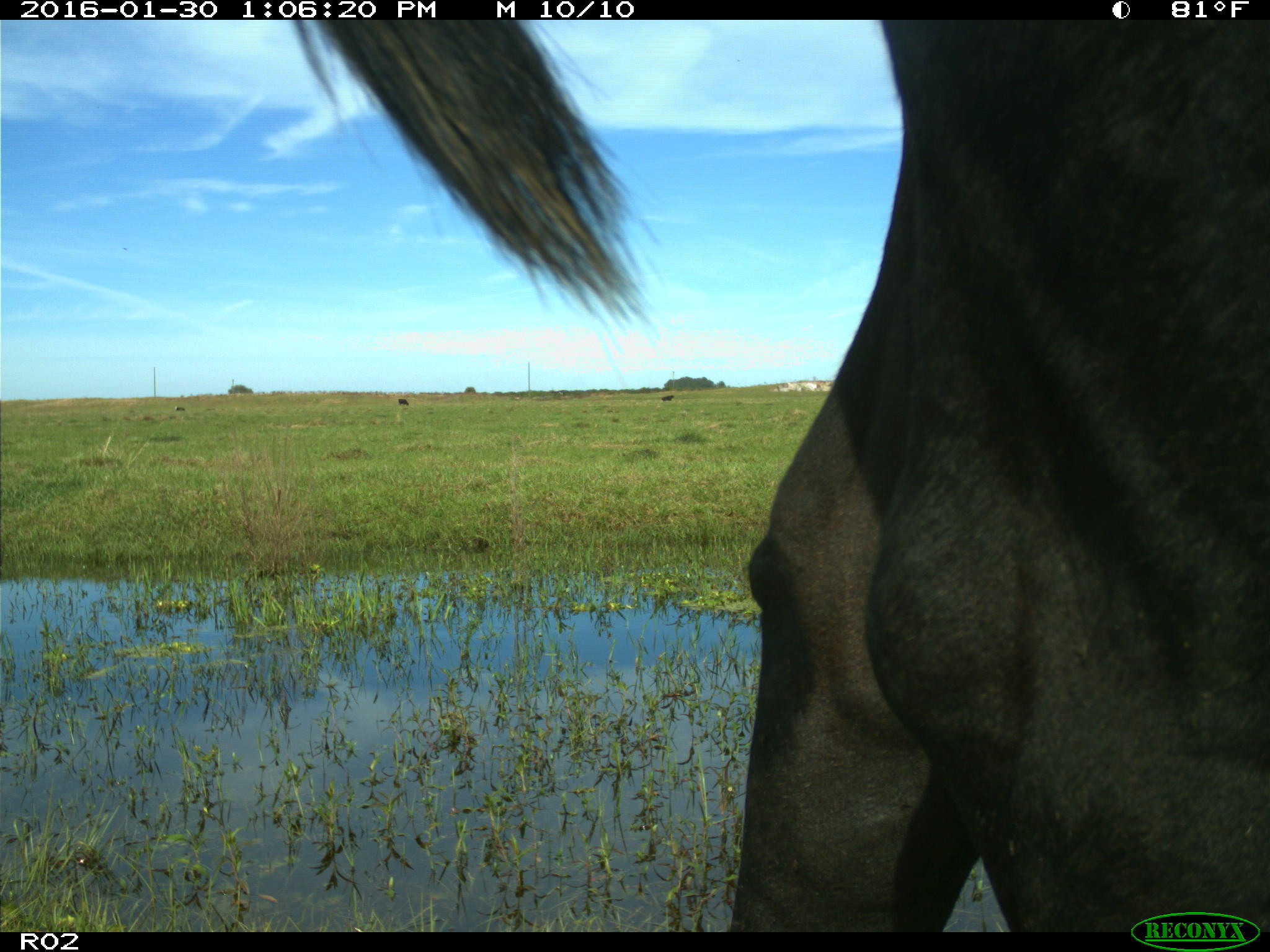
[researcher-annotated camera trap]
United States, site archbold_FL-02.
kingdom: Animalia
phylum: Chordata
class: Mammalia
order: Artiodactyla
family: Bovidae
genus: Bos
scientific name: Bos taurus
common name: domestic cow